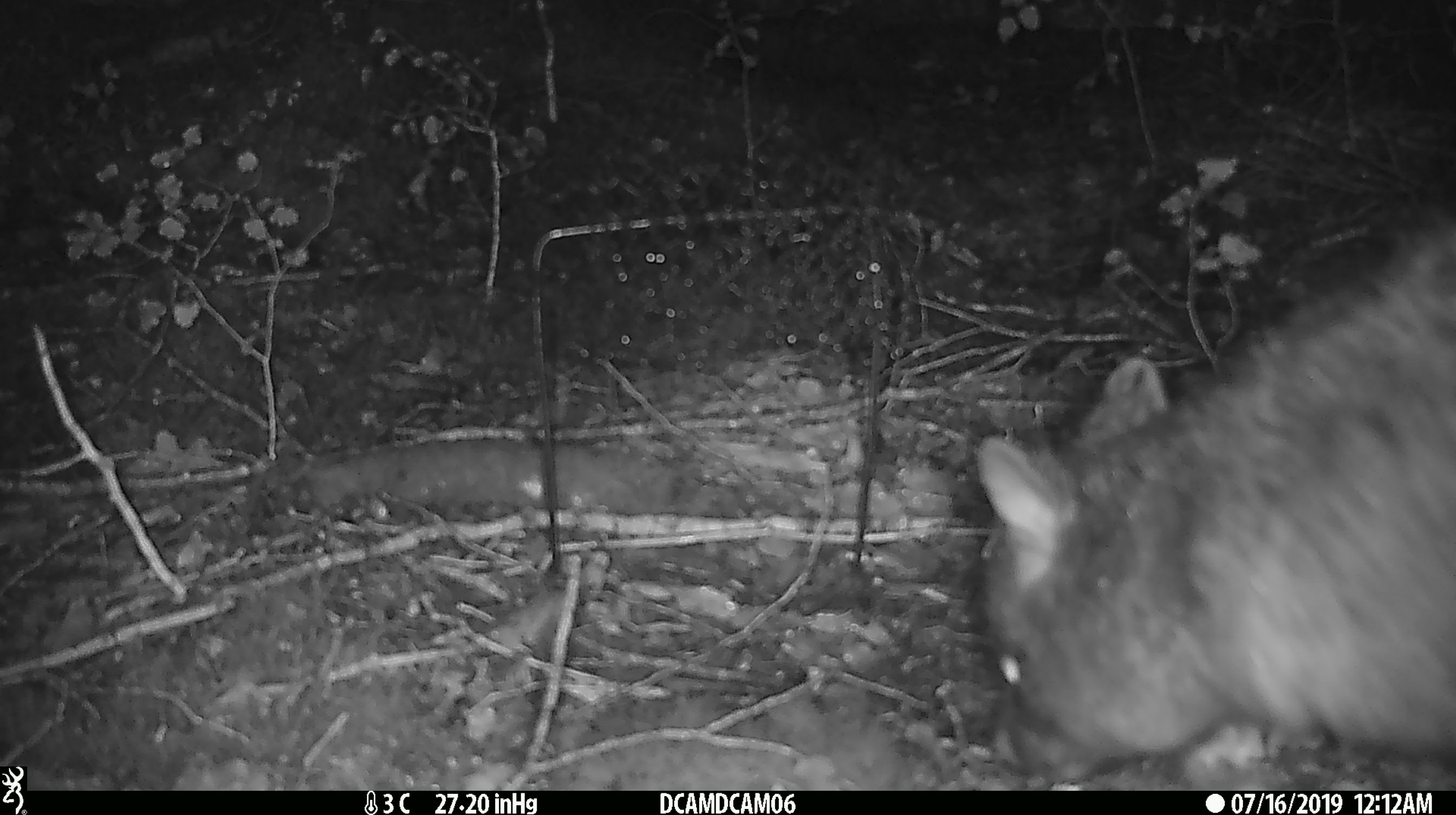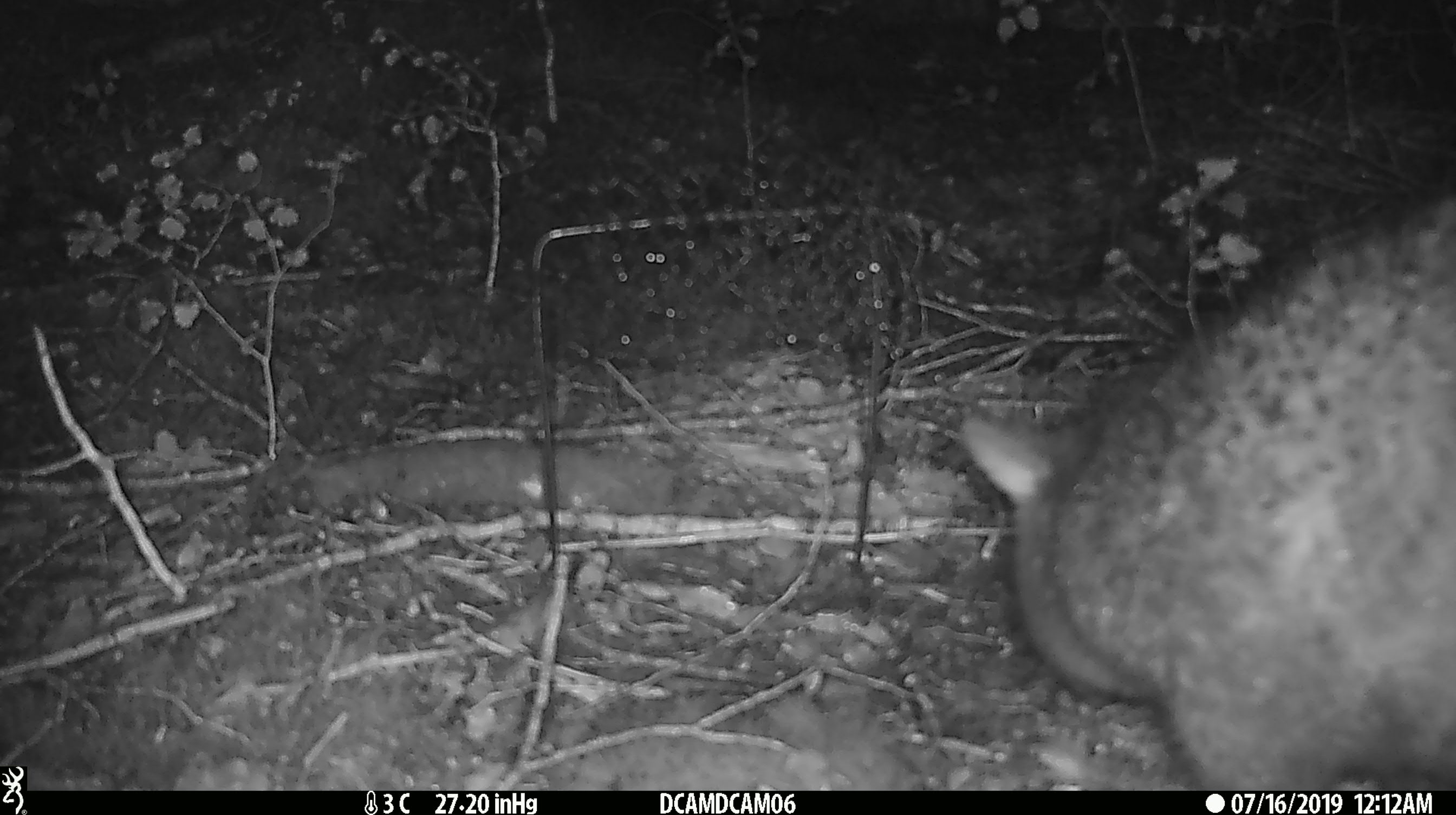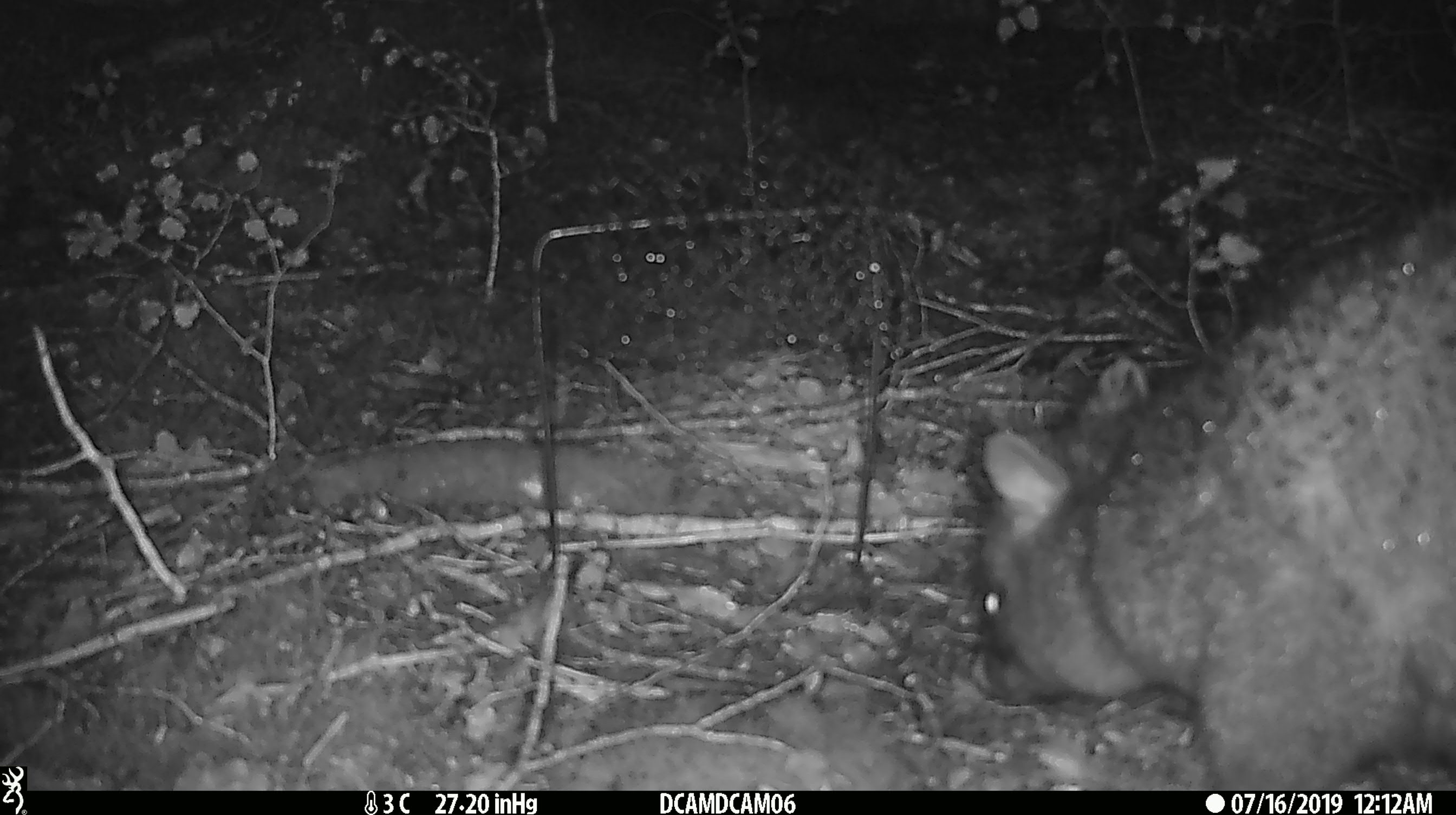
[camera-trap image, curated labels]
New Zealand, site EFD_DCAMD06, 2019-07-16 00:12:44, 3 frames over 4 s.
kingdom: Animalia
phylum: Chordata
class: Mammalia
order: Diprotodontia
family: Phalangeridae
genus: Trichosurus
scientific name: Trichosurus vulpecula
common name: common brushtail possum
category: possum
Possum (common brushtail possum) (Trichosurus vulpecula).